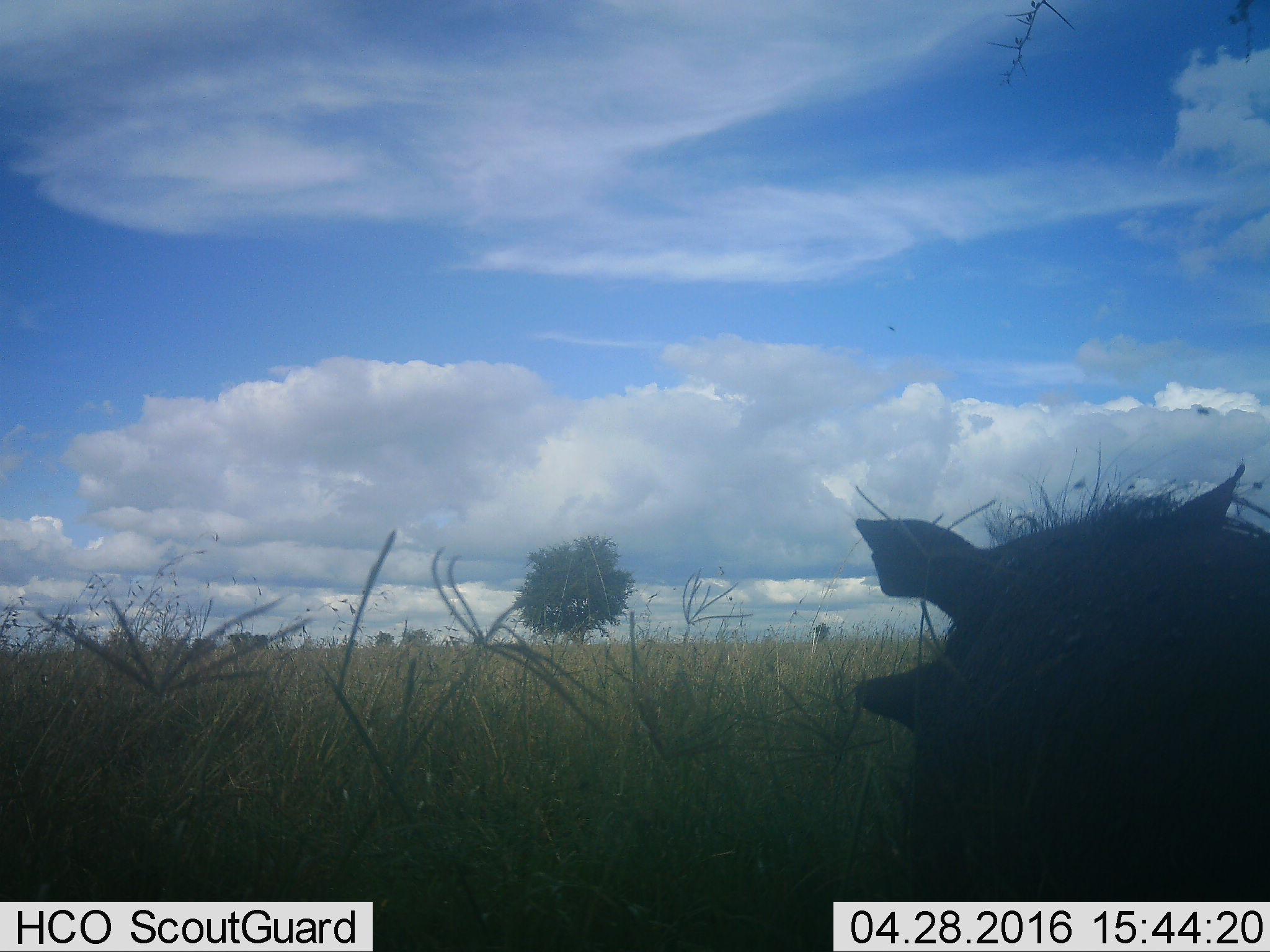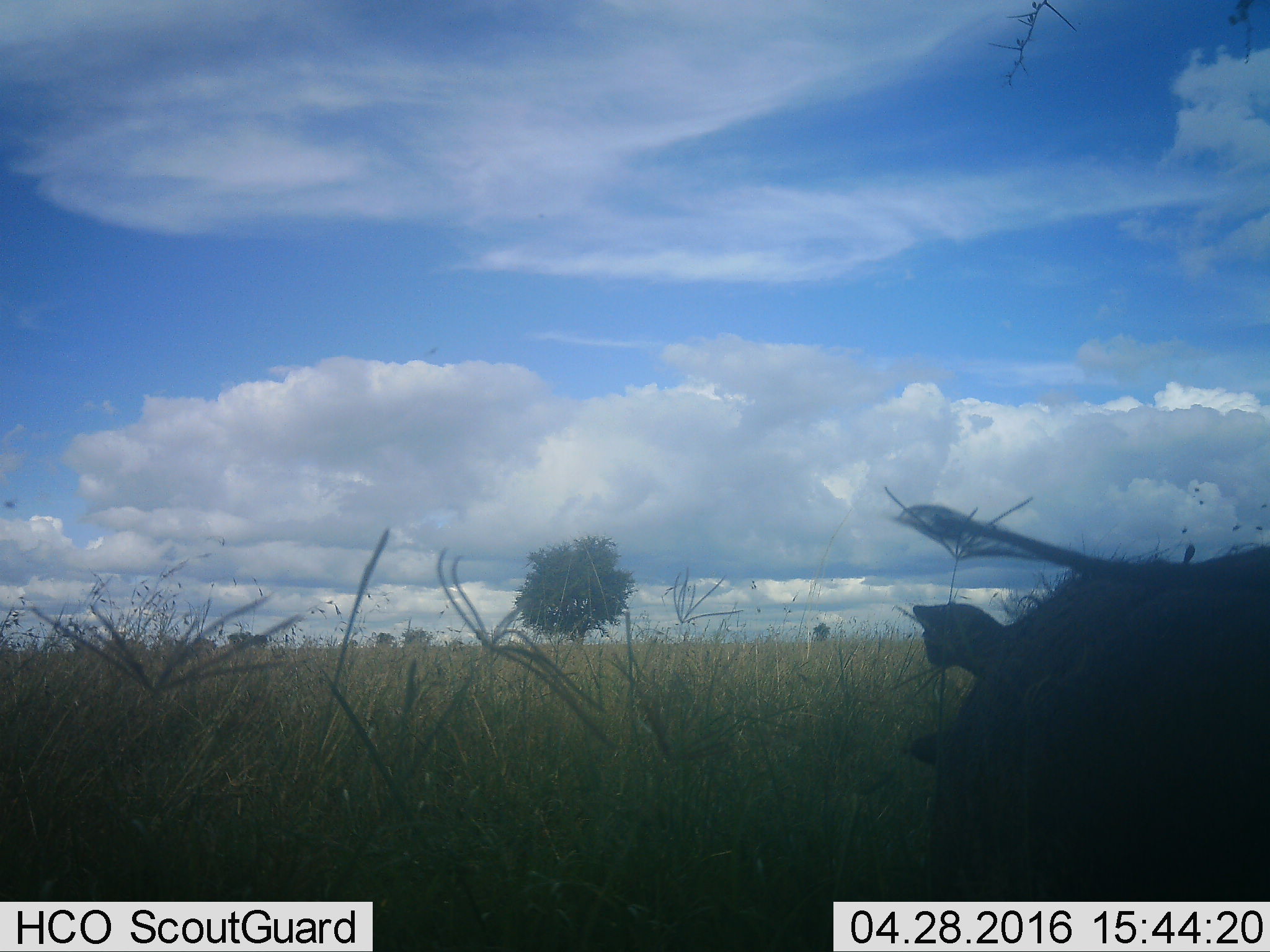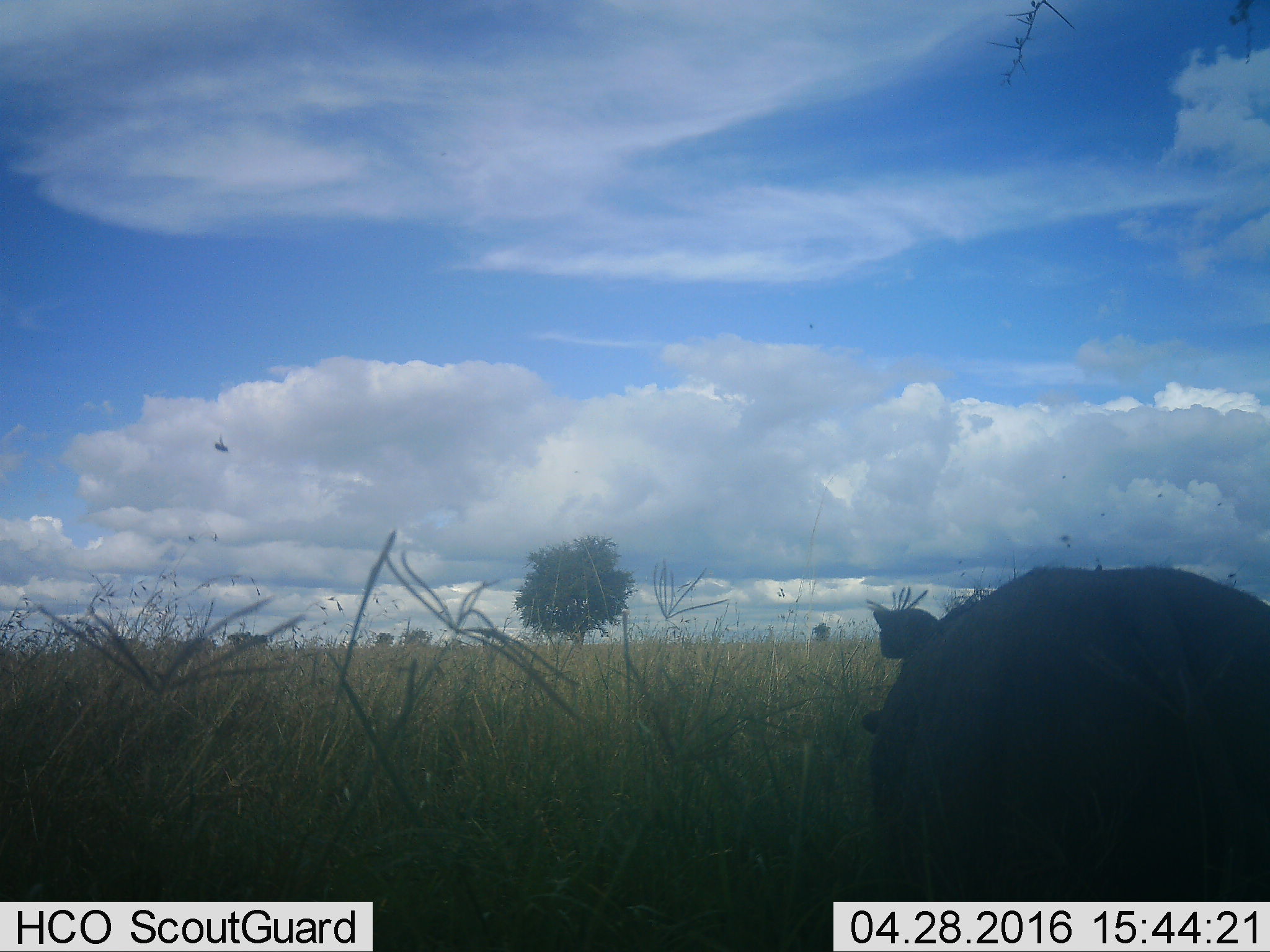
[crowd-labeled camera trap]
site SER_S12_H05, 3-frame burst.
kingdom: Animalia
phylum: Chordata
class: Mammalia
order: Artiodactyla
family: Suidae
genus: Phacochoerus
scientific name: Phacochoerus africanus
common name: warthog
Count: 1.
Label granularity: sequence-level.